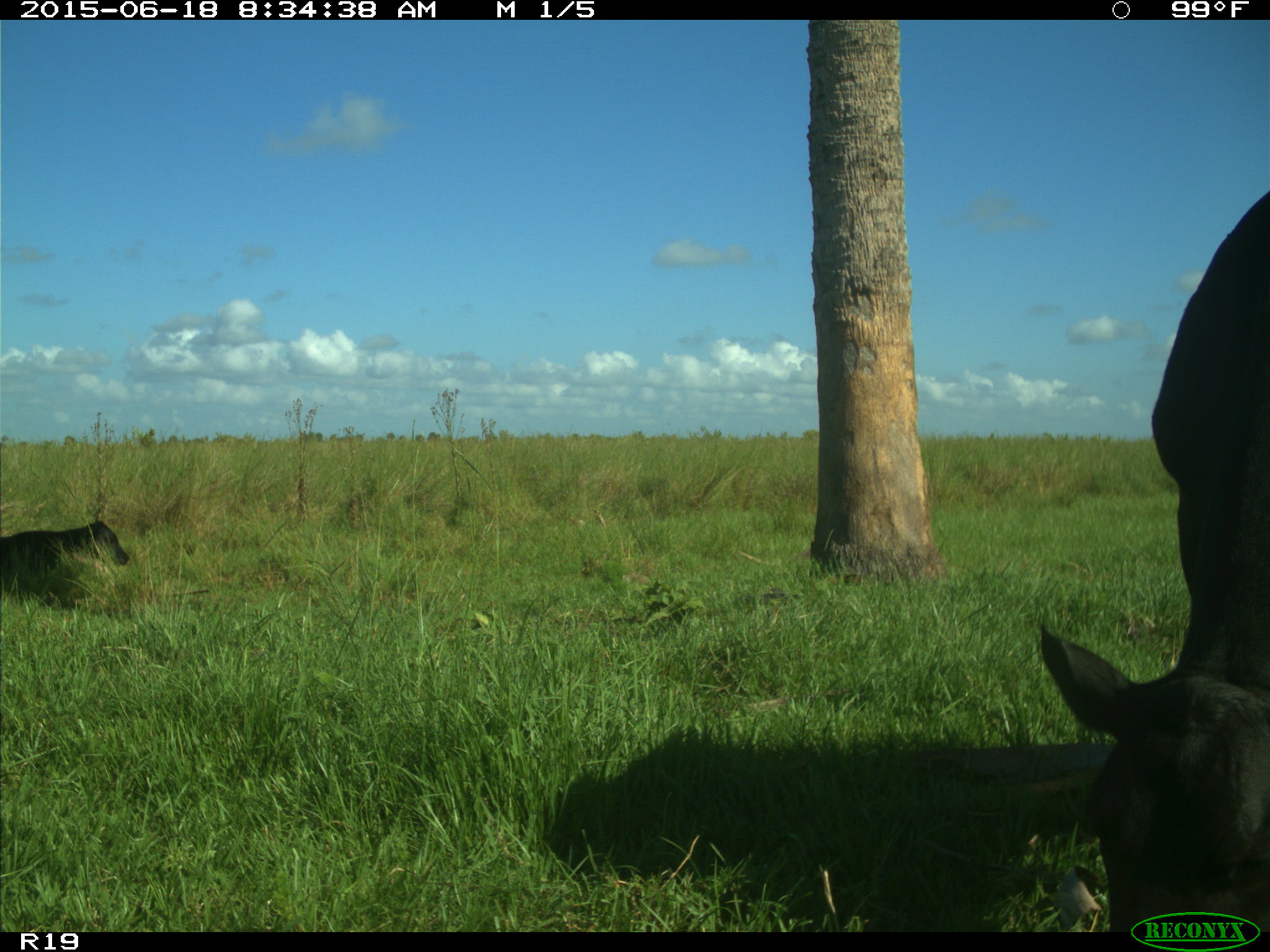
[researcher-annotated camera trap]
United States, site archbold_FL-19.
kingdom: Animalia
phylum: Chordata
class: Mammalia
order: Artiodactyla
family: Bovidae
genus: Bos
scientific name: Bos taurus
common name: domestic cow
Bos taurus (domestic cow).